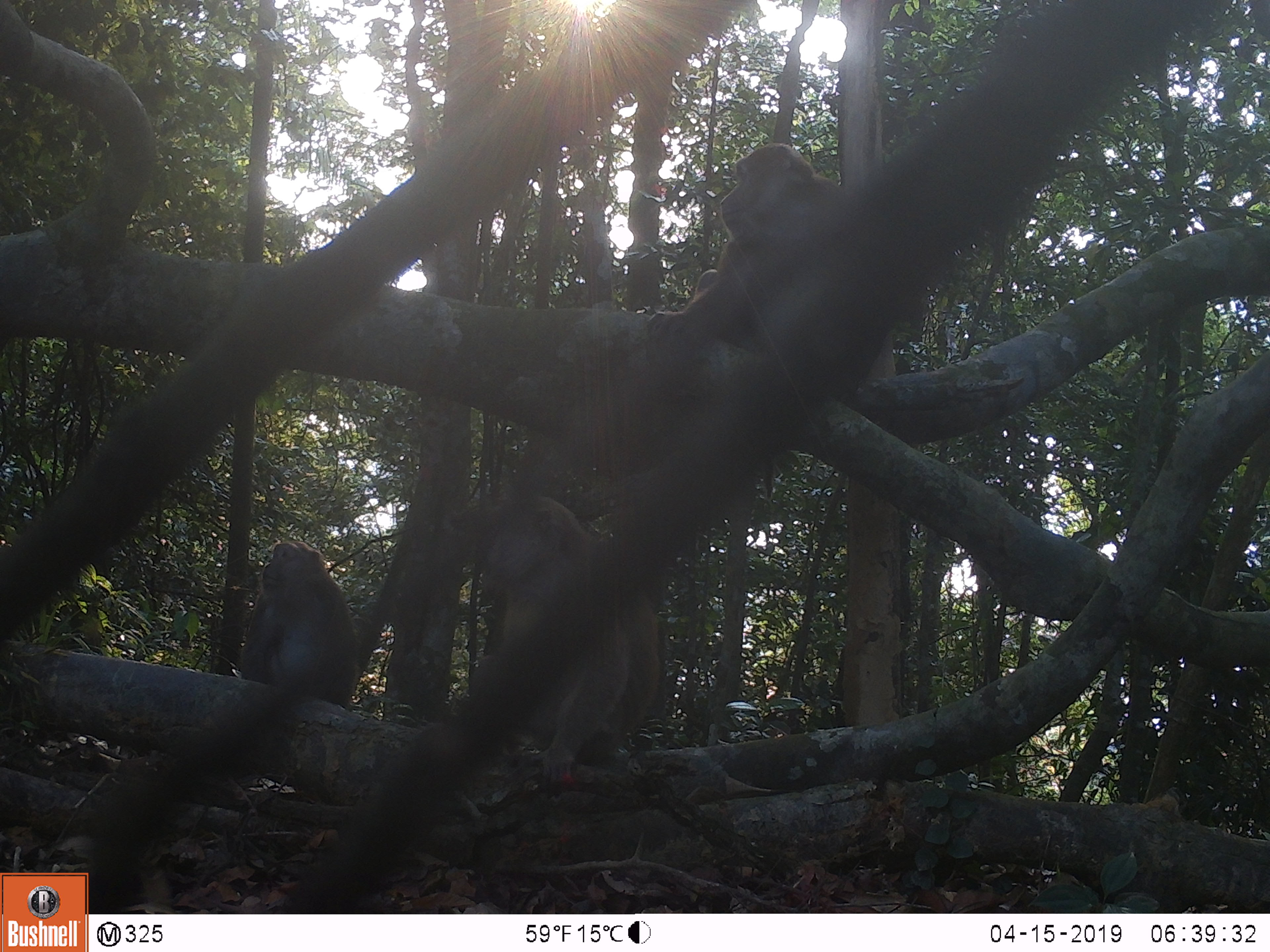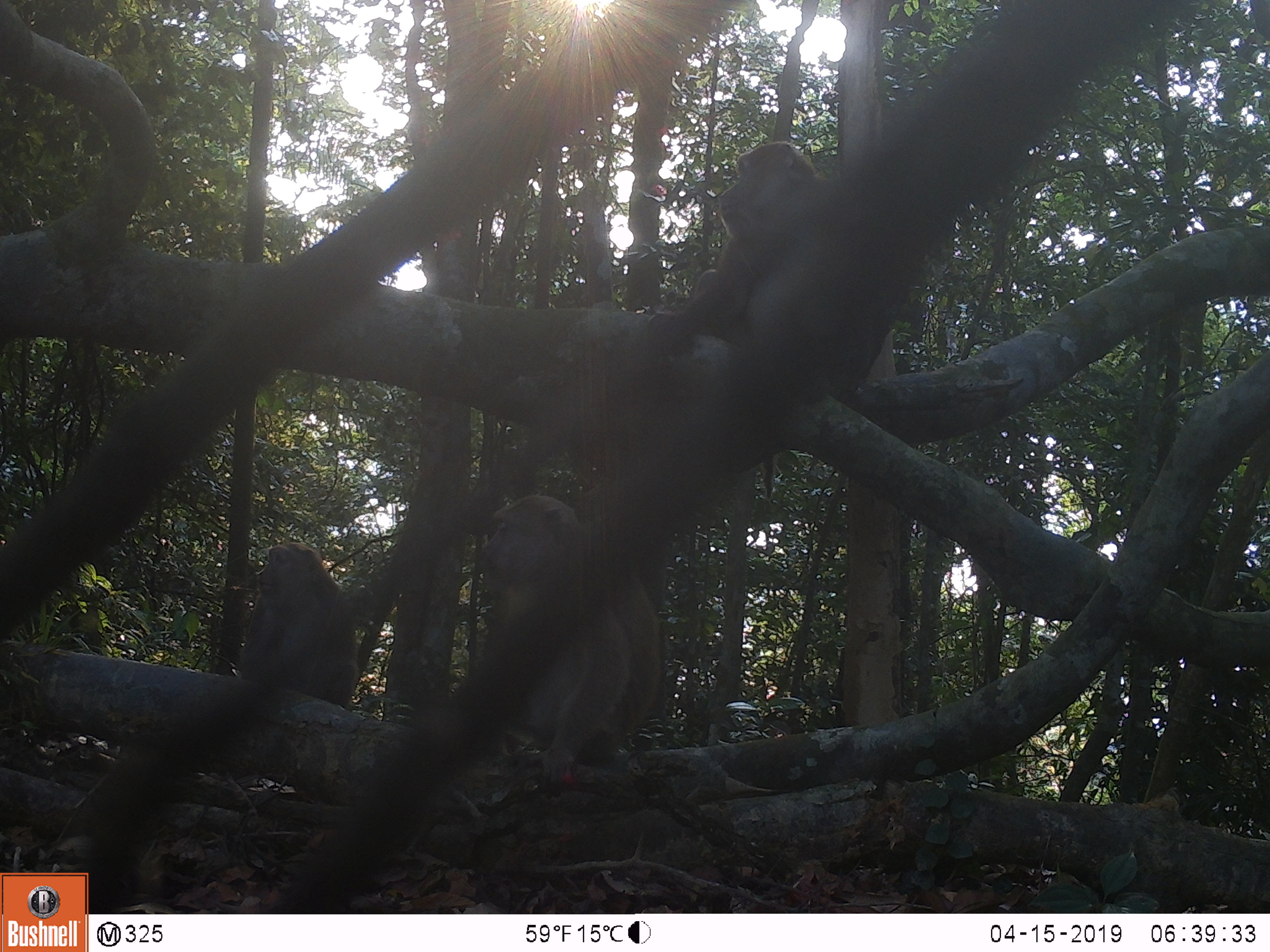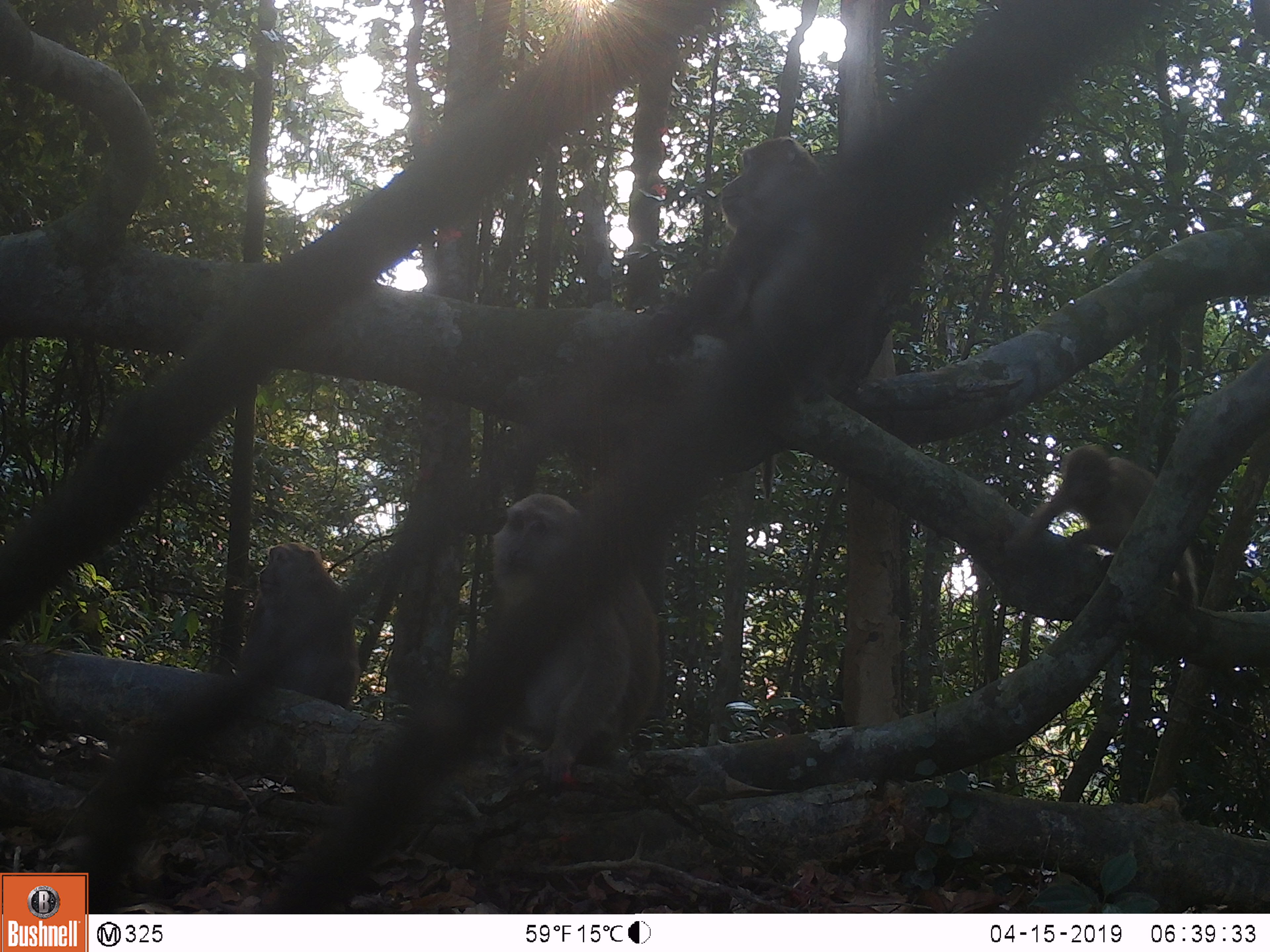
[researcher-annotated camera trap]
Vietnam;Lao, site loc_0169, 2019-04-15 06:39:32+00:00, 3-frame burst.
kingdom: Animalia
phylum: Chordata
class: Mammalia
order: Primates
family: Cercopithecidae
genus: Macaca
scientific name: Macaca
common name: macaques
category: assam or rhesus macaque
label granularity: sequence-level